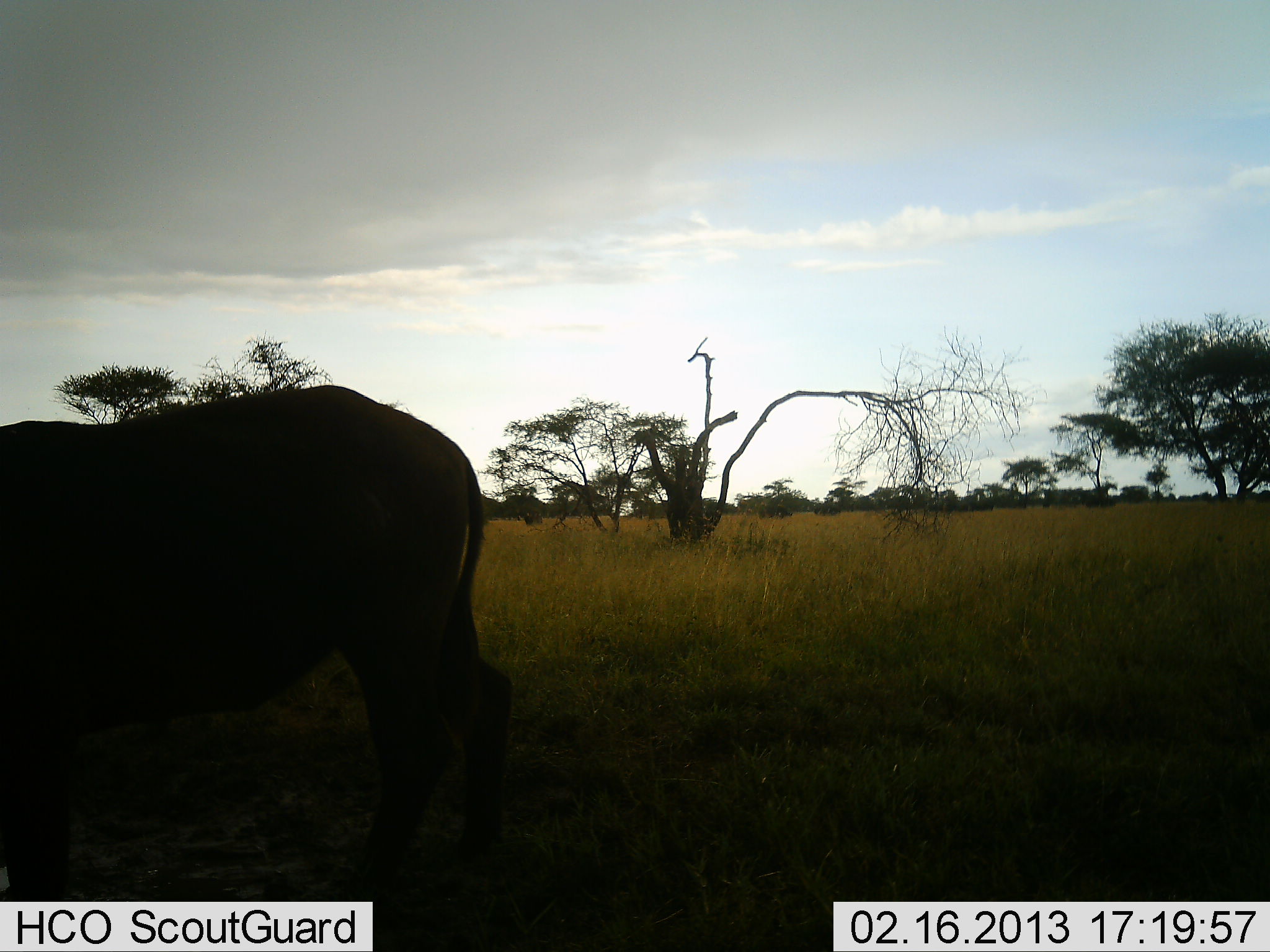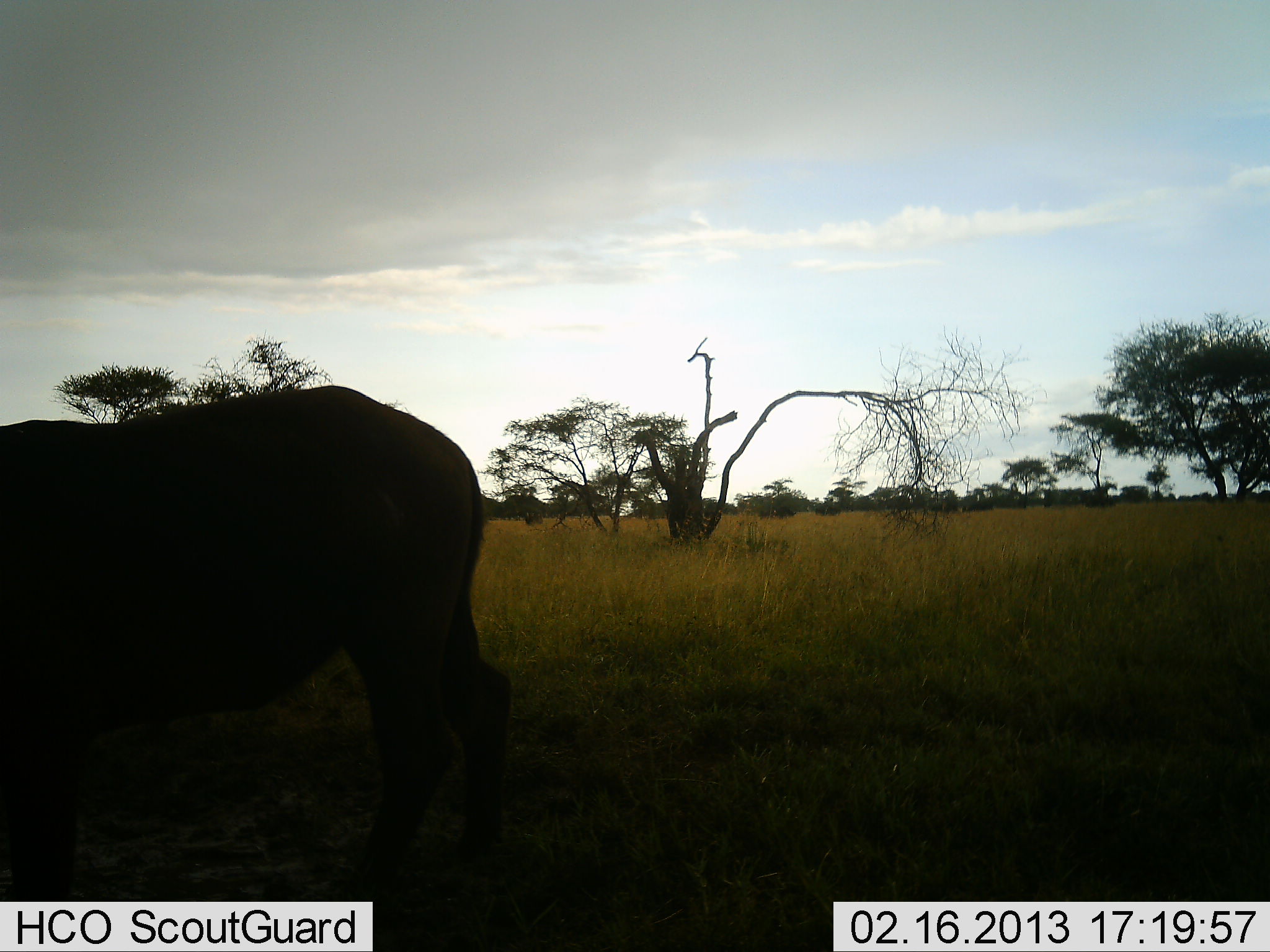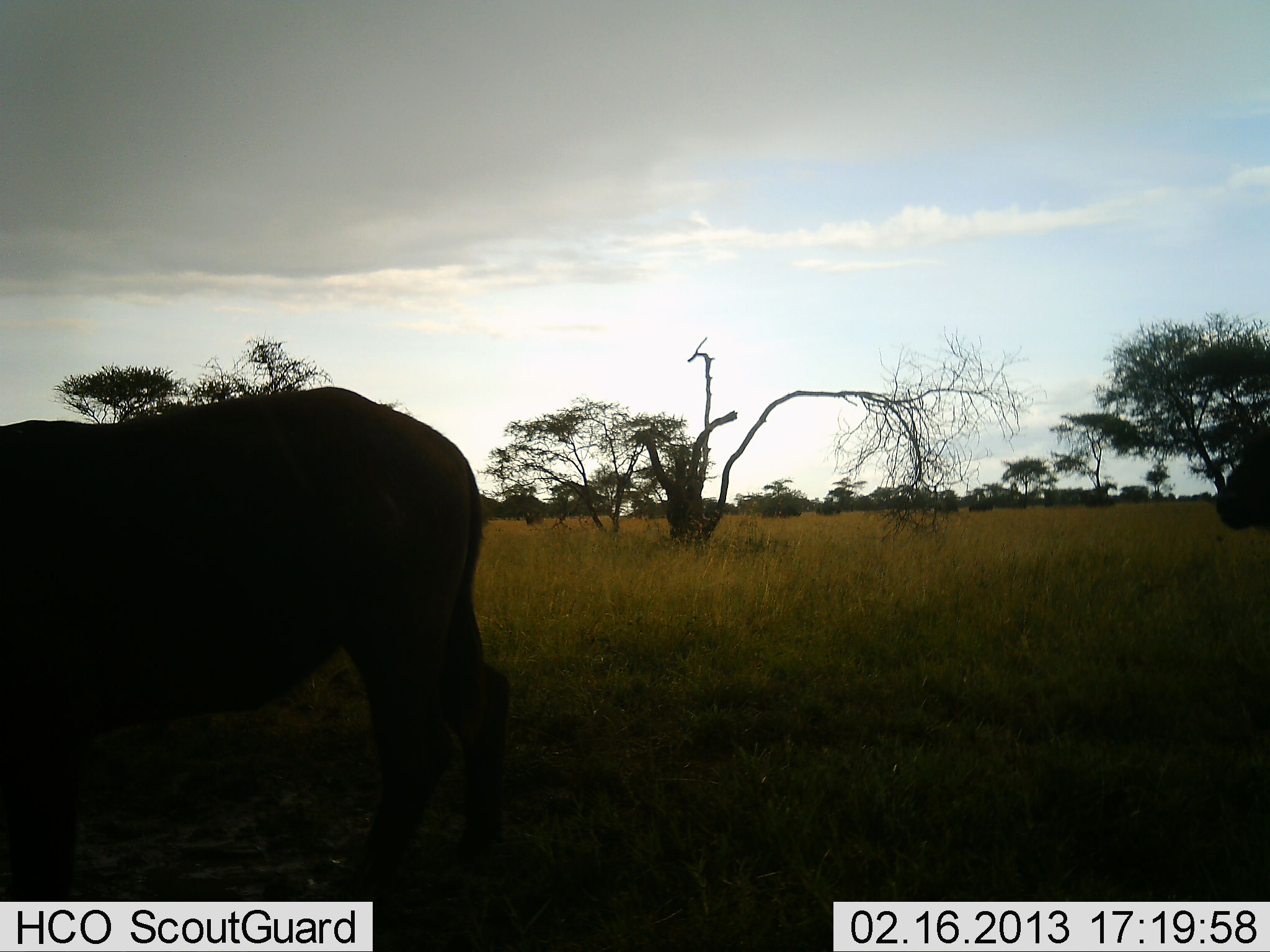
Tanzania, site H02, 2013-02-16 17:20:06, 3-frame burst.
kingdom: Animalia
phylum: Chordata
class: Mammalia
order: Artiodactyla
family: Bovidae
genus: Syncerus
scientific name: Syncerus caffer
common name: cape buffalo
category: buffalo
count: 2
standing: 82%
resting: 12%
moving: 59%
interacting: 0%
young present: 0%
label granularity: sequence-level